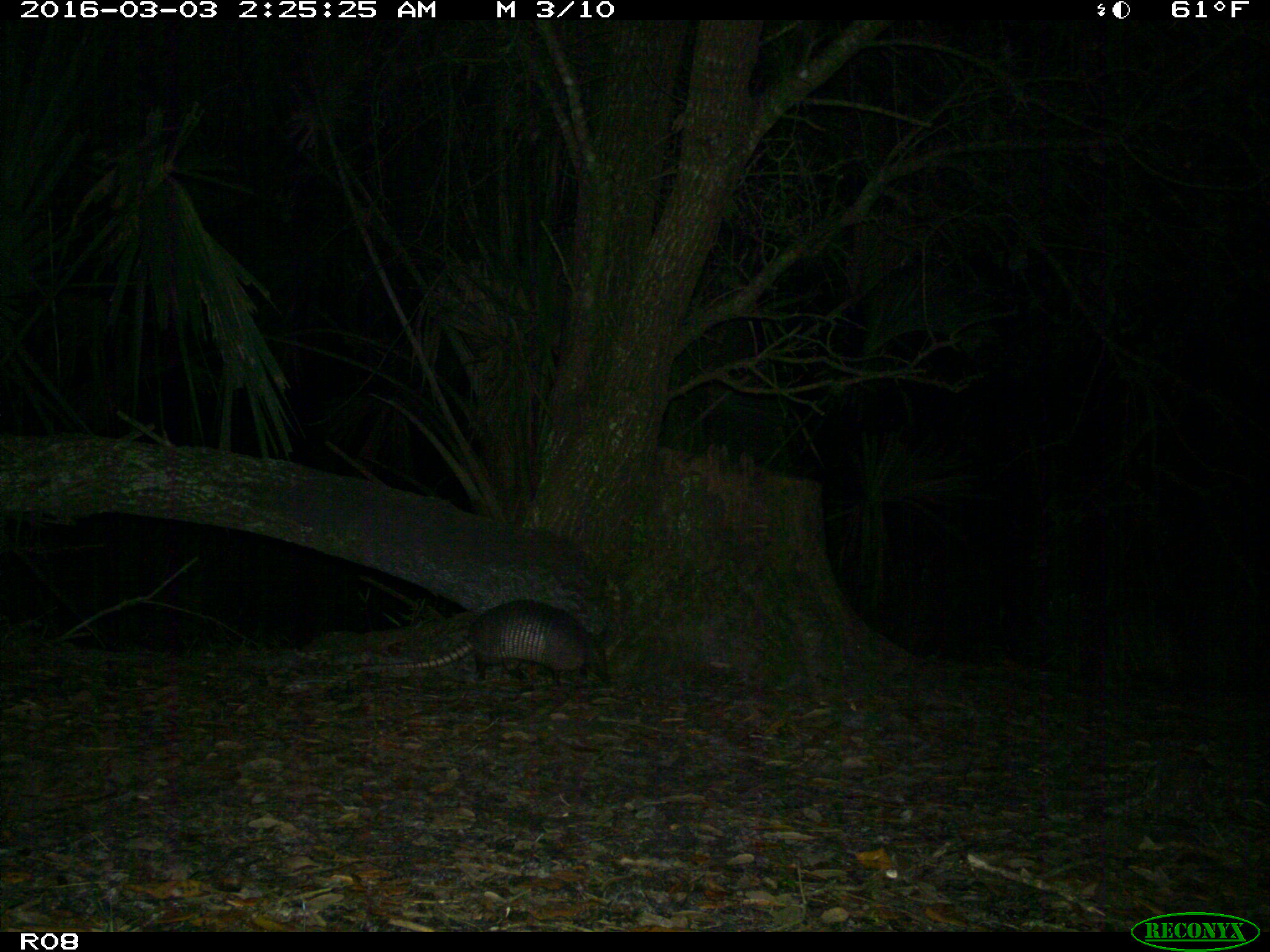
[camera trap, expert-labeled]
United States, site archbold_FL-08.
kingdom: Animalia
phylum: Chordata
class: Mammalia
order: Cingulata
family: Dasypodidae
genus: Dasypus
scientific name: Dasypus novemcinctus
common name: nine-banded armadillo